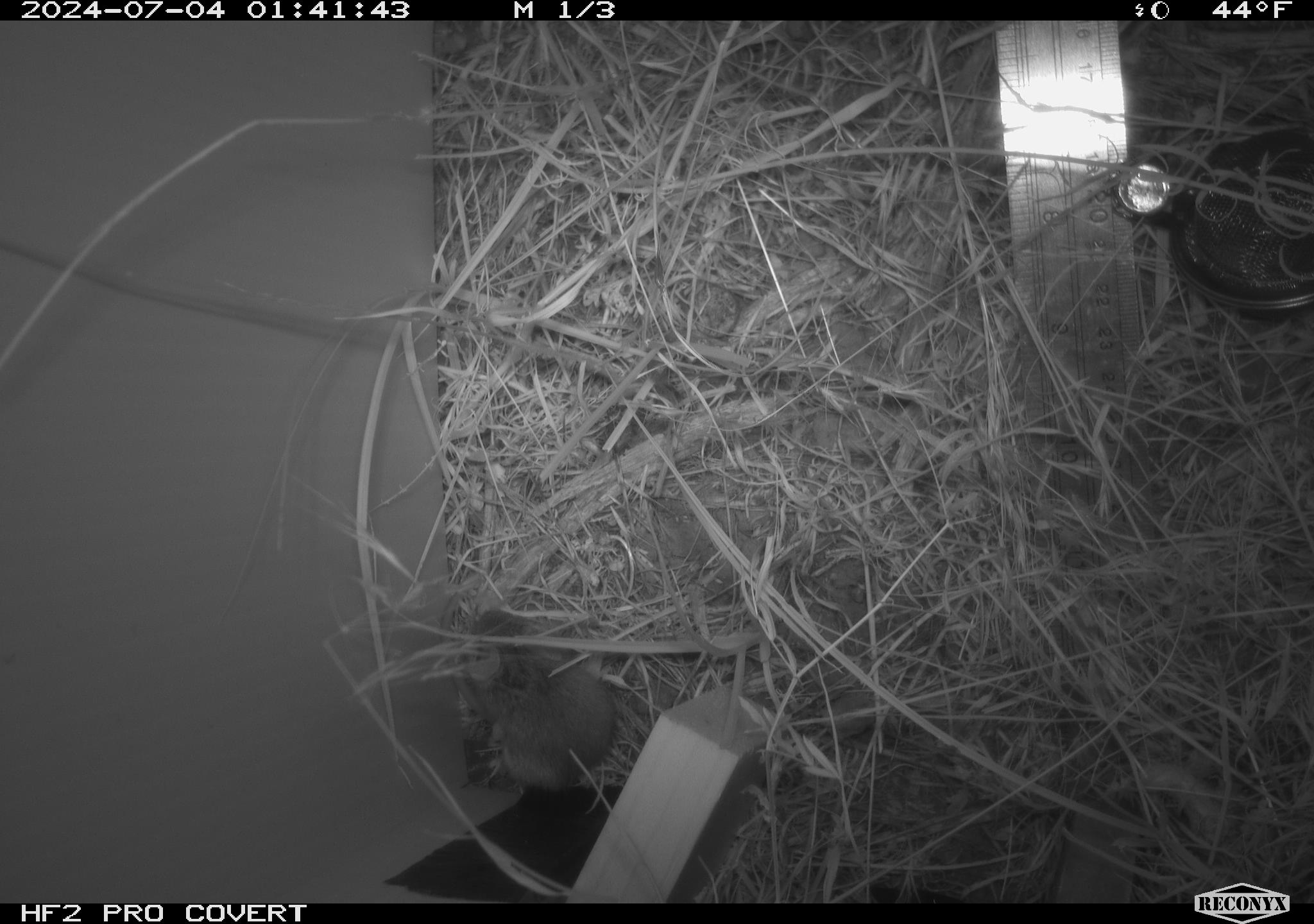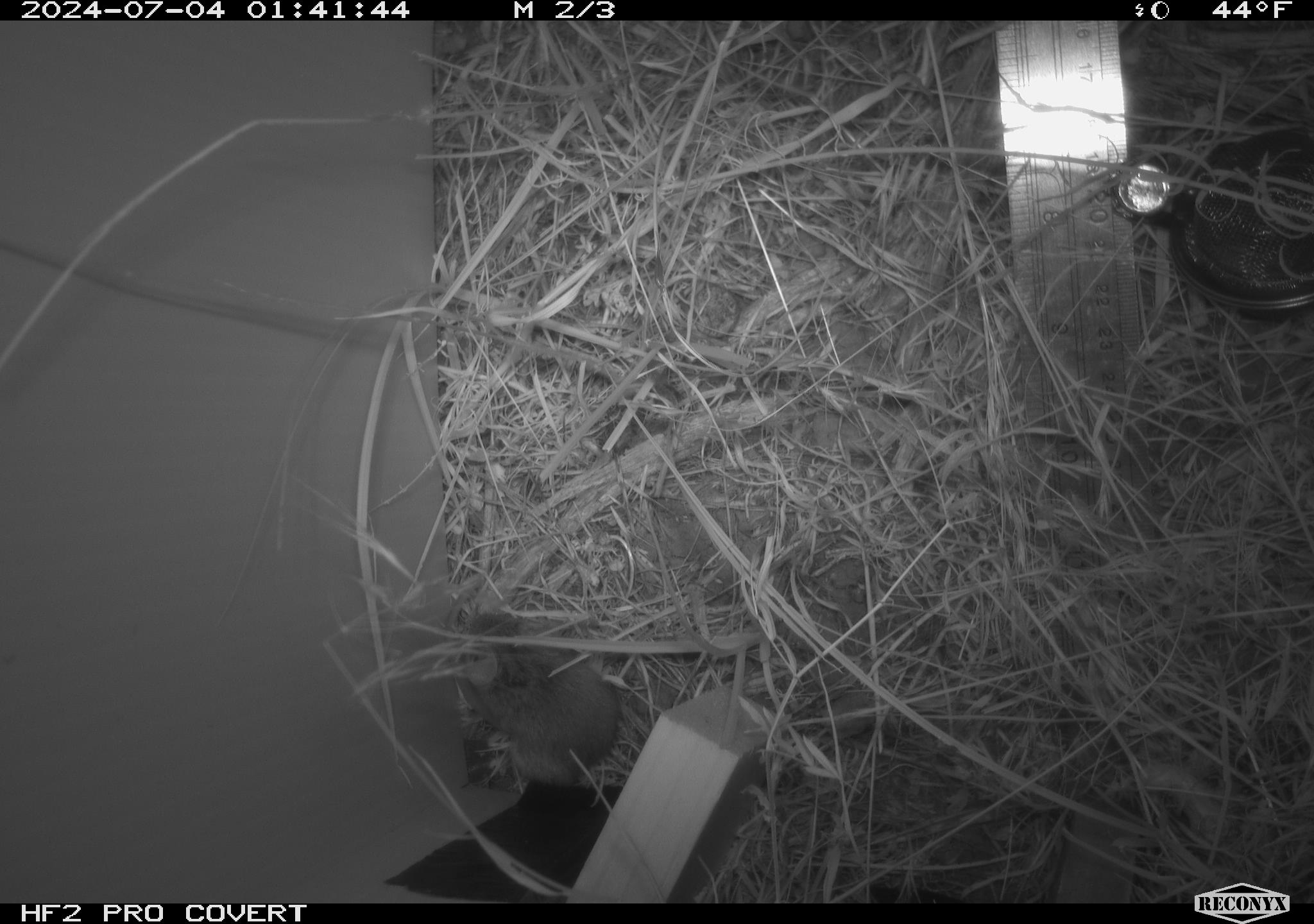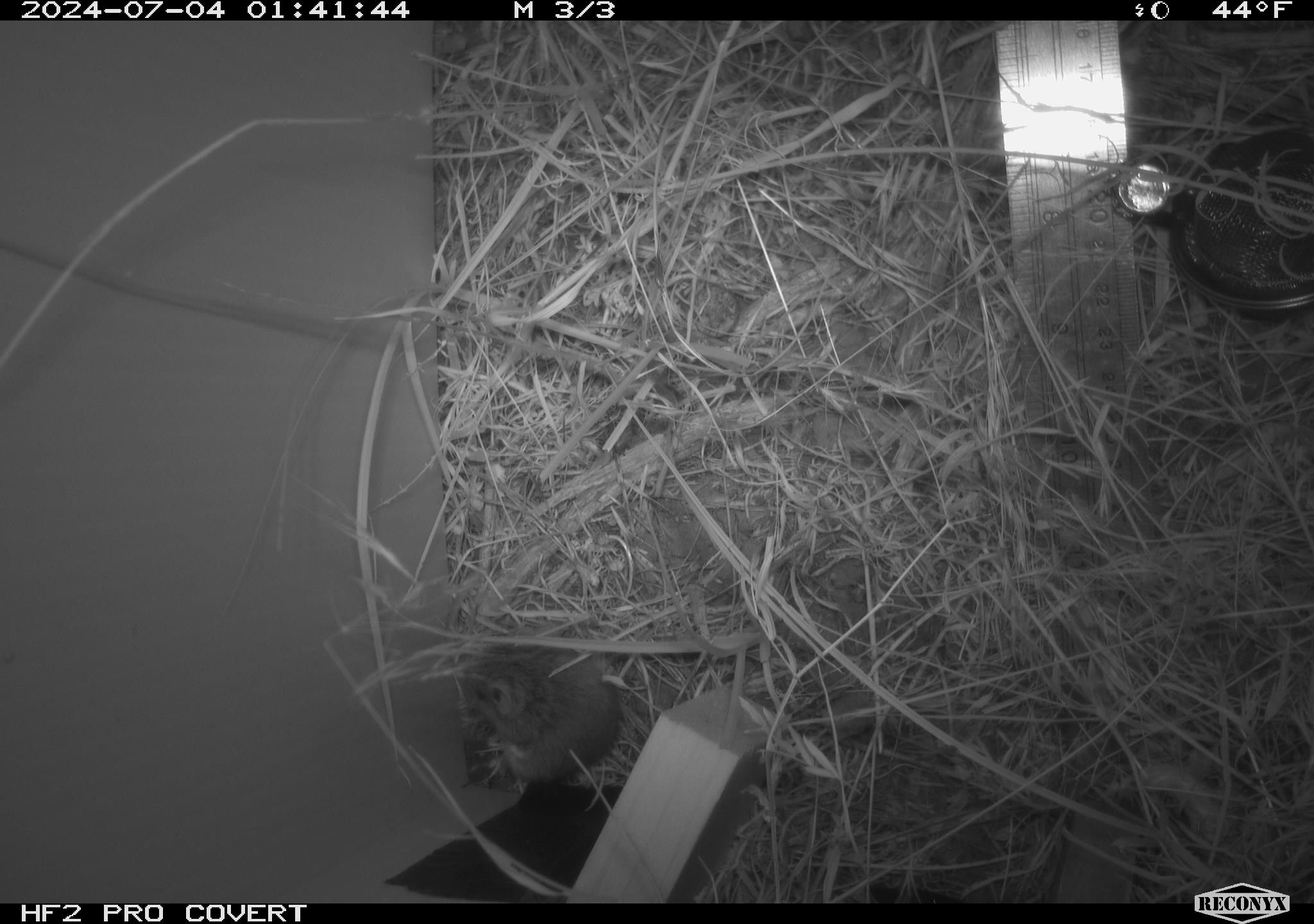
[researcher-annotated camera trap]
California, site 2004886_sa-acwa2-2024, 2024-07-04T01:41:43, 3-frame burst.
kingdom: Animalia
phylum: Chordata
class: Mammalia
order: Rodentia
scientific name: Rodentia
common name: mouse species